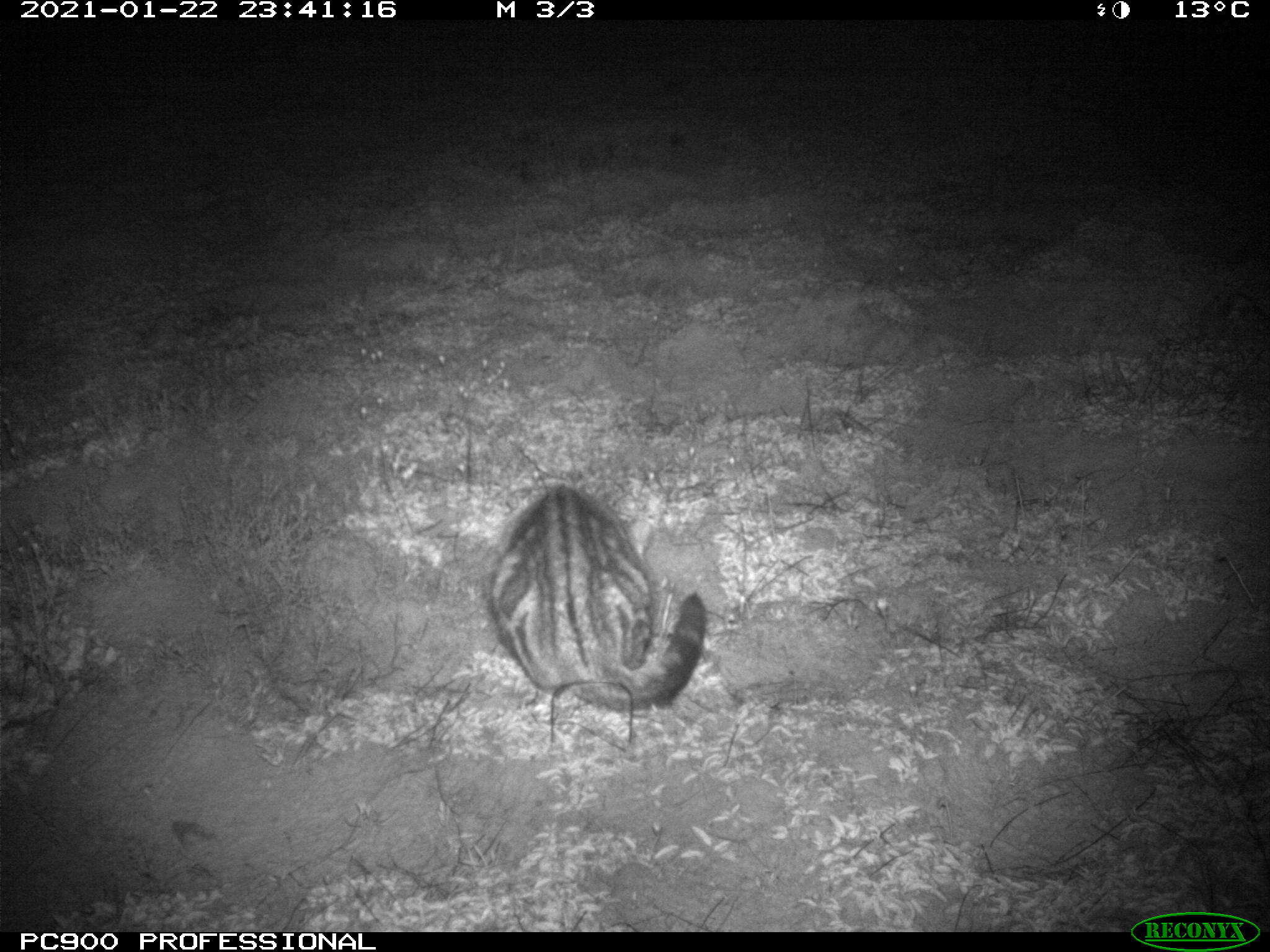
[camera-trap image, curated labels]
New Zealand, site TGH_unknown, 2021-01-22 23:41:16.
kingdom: Animalia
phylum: Chordata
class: Mammalia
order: Carnivora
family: Felidae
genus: Felis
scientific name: Felis catus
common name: domestic cat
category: cat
Cat (domestic cat) (Felis catus).